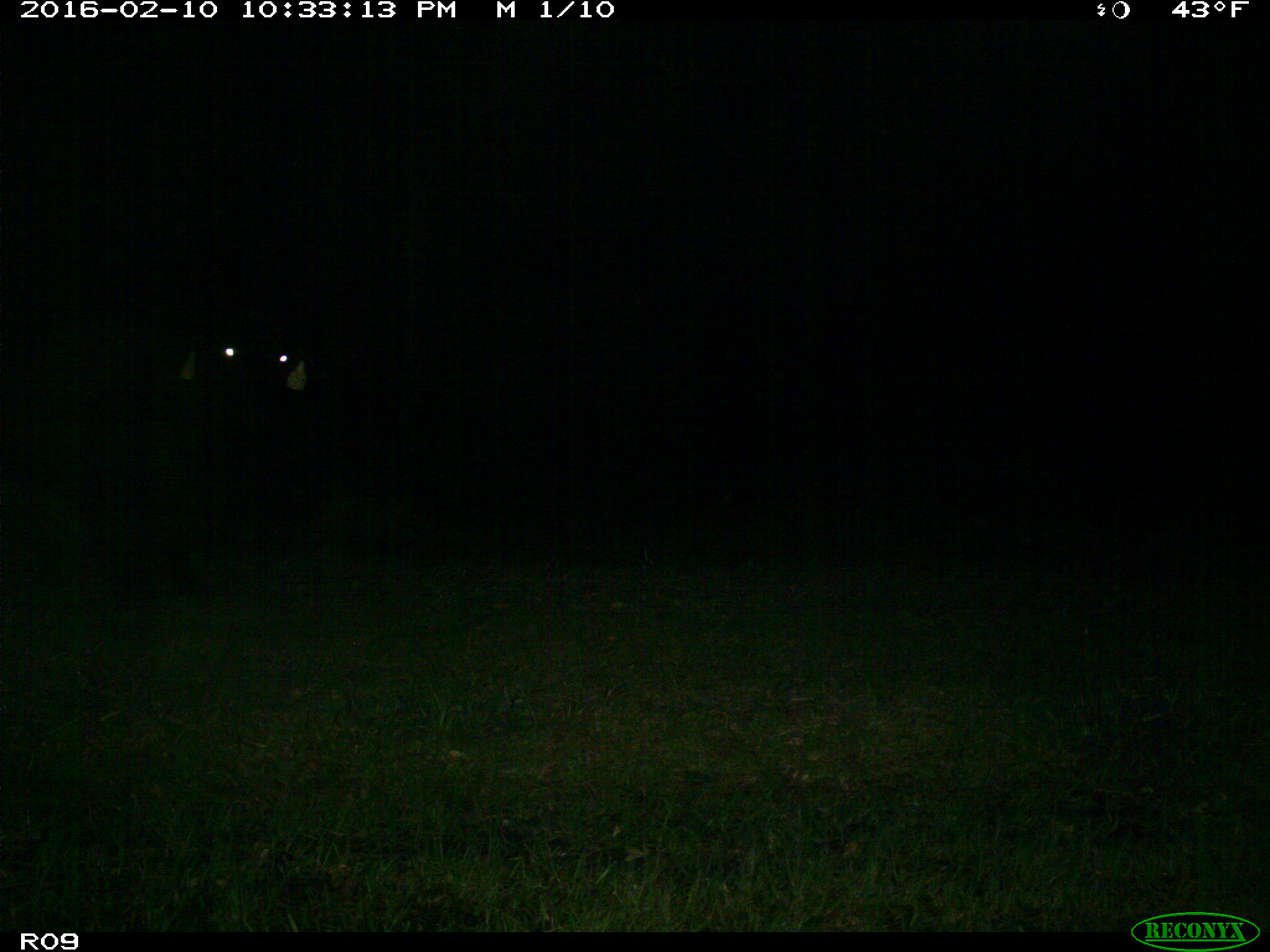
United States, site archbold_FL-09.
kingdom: Animalia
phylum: Chordata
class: Mammalia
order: Artiodactyla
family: Bovidae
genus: Bos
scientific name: Bos taurus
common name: domestic cow